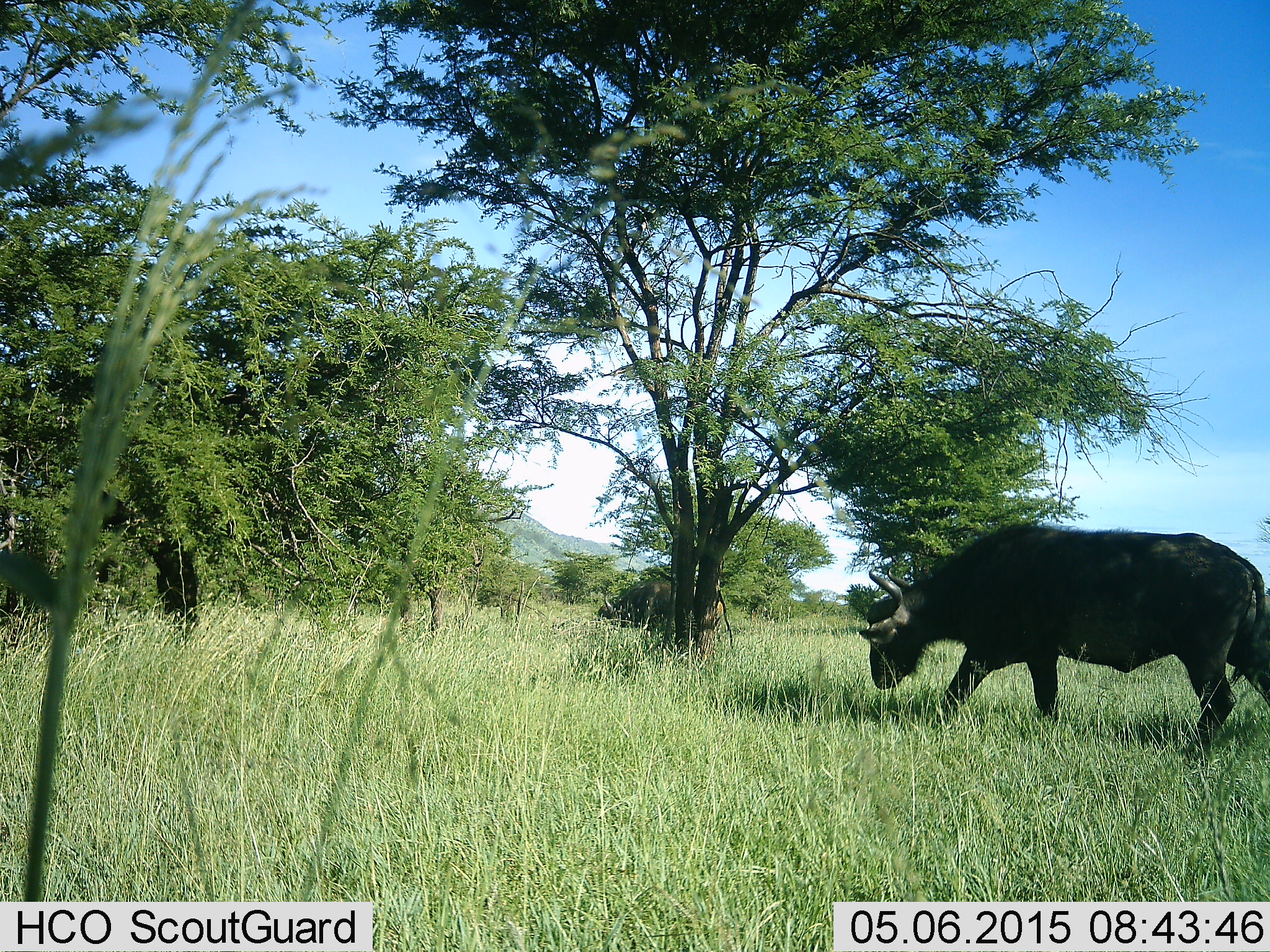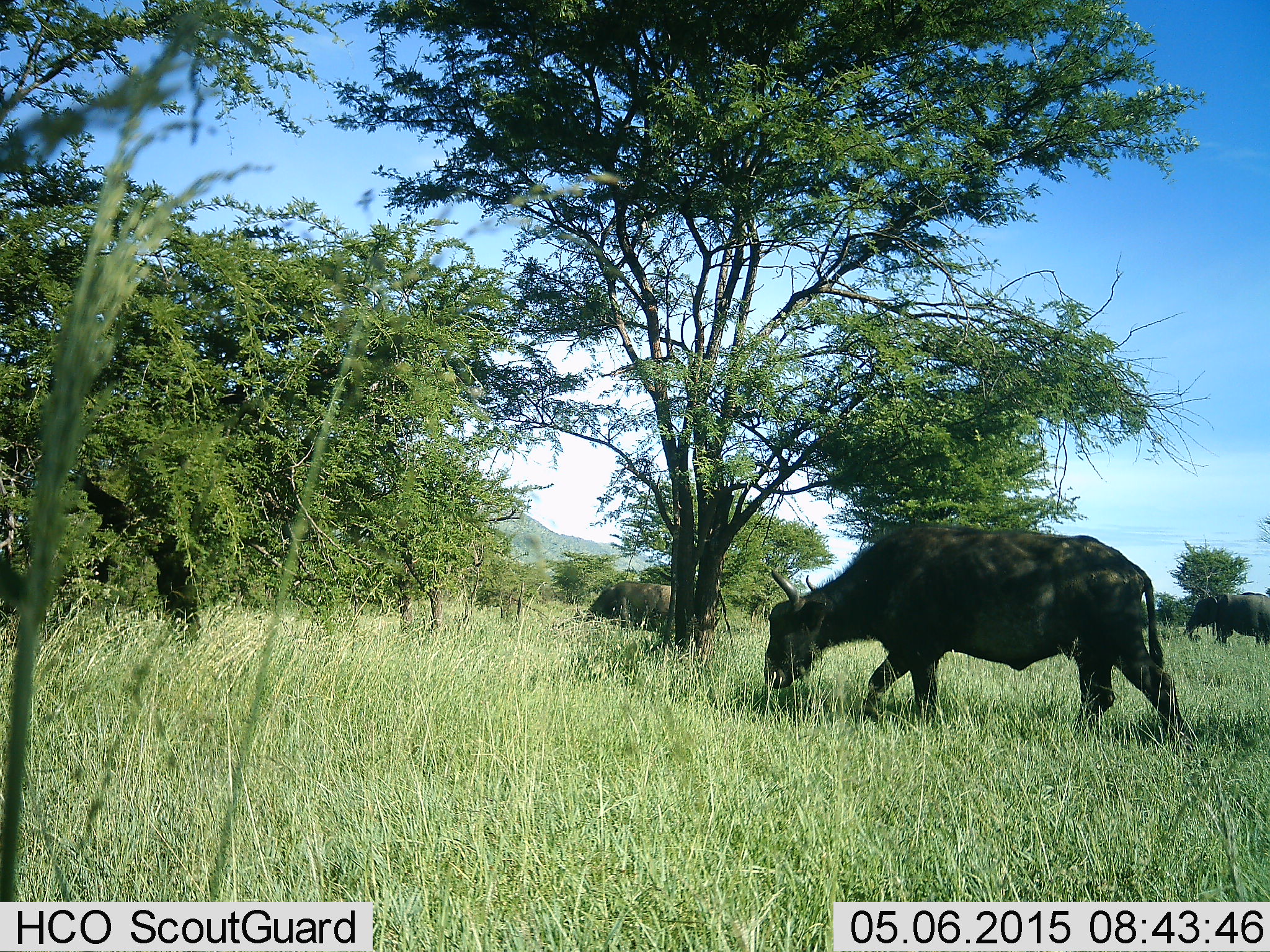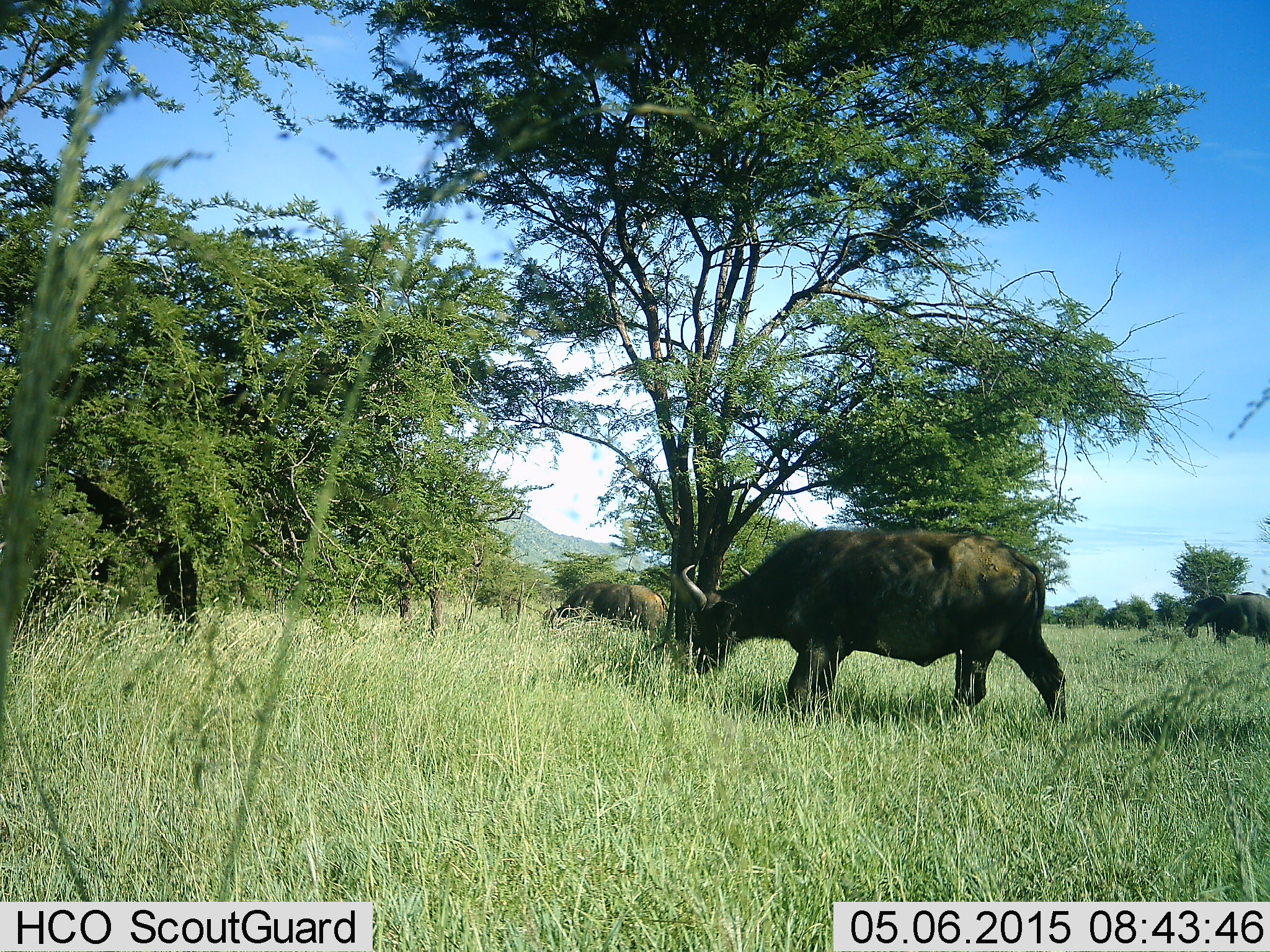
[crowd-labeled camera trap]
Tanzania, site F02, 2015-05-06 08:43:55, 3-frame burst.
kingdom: Animalia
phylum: Chordata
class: Mammalia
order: Artiodactyla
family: Bovidae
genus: Syncerus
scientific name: Syncerus caffer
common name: cape buffalo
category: buffalo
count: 2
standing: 0%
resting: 6%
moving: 62%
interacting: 0%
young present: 0%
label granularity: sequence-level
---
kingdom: Animalia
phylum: Chordata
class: Mammalia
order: Proboscidea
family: Elephantidae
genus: Loxodonta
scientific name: Loxodonta africana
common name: african bush elephant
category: elephant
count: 1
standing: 58%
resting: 0%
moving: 8%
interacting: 0%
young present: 0%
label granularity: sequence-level